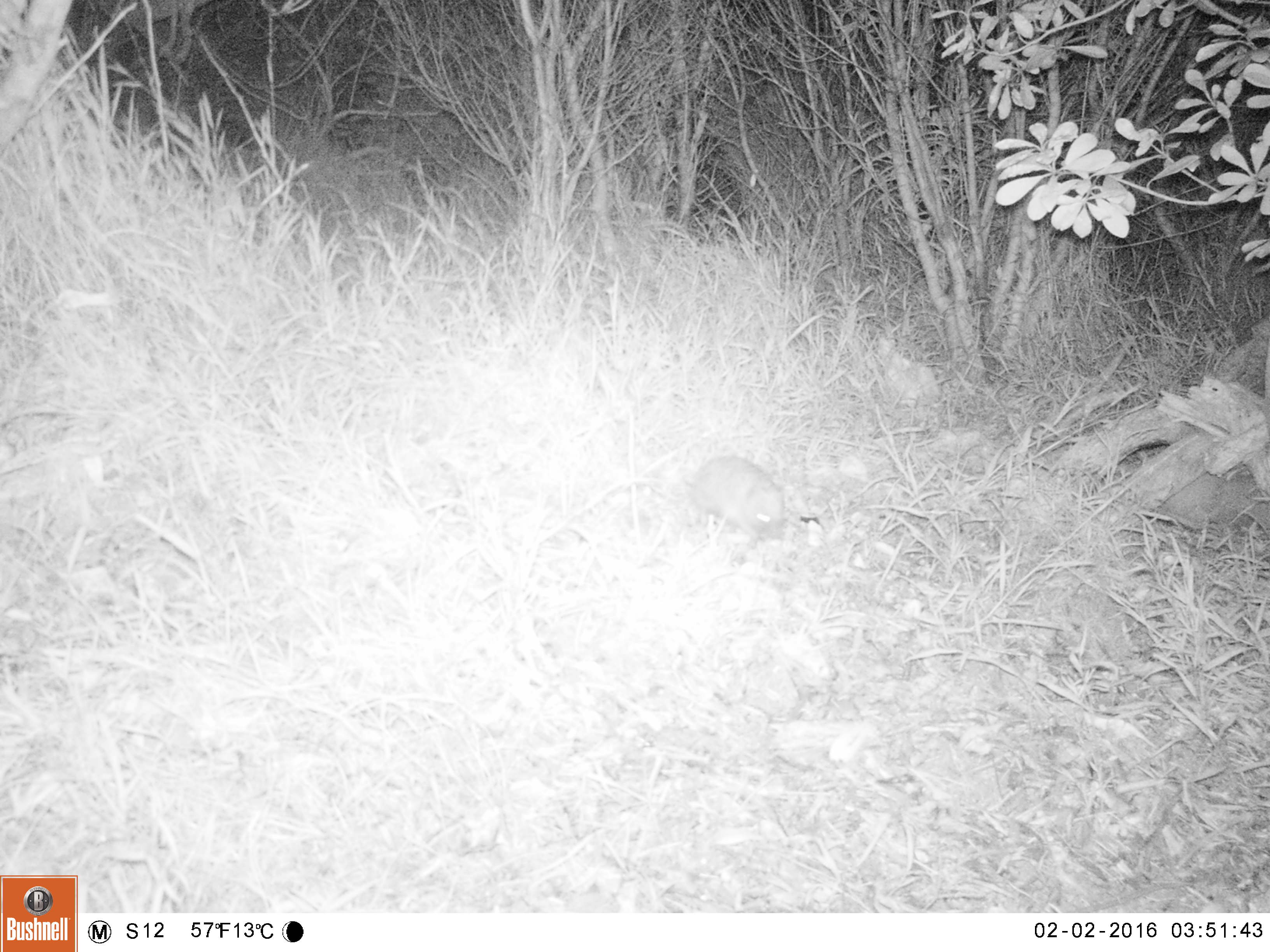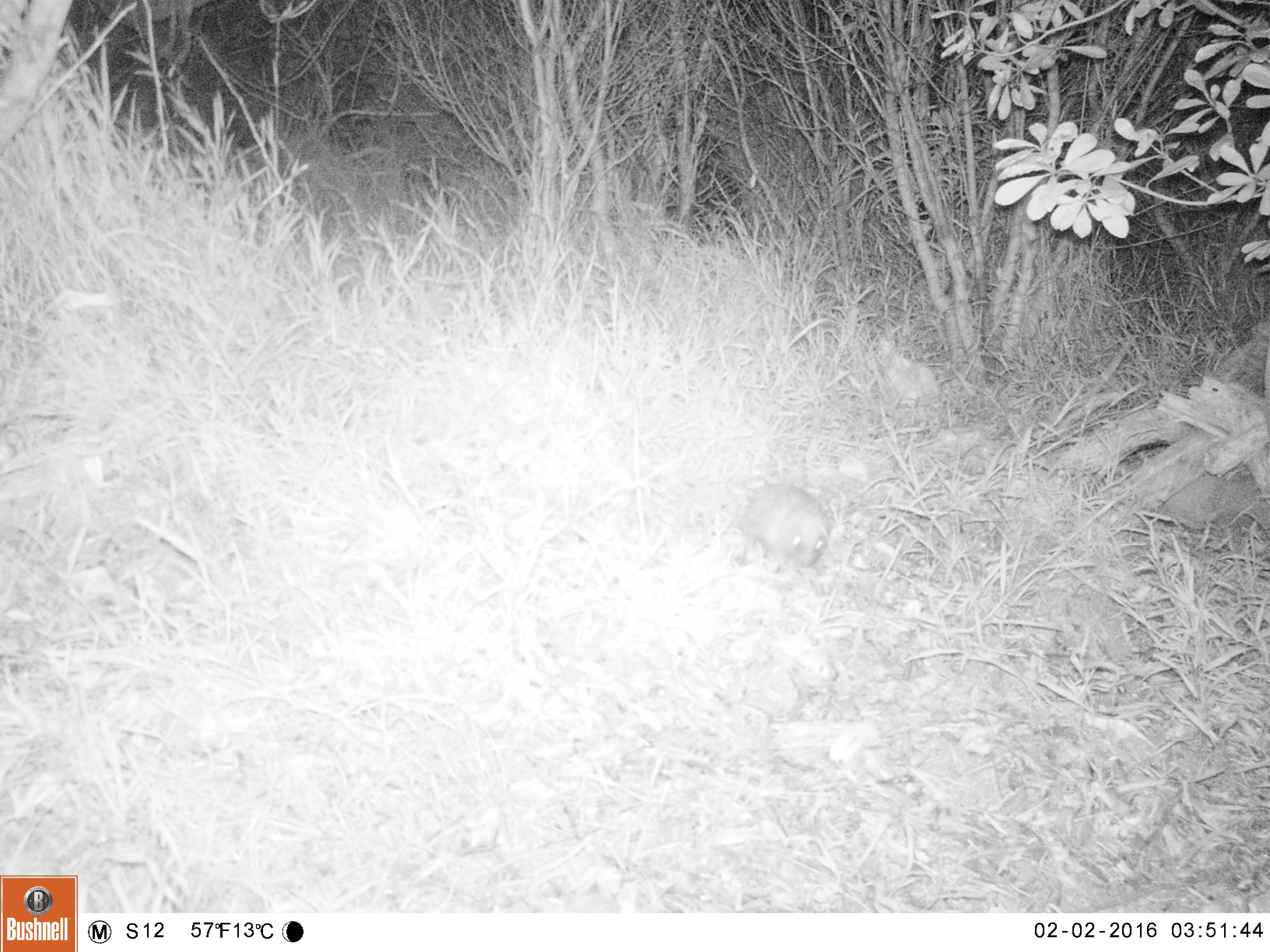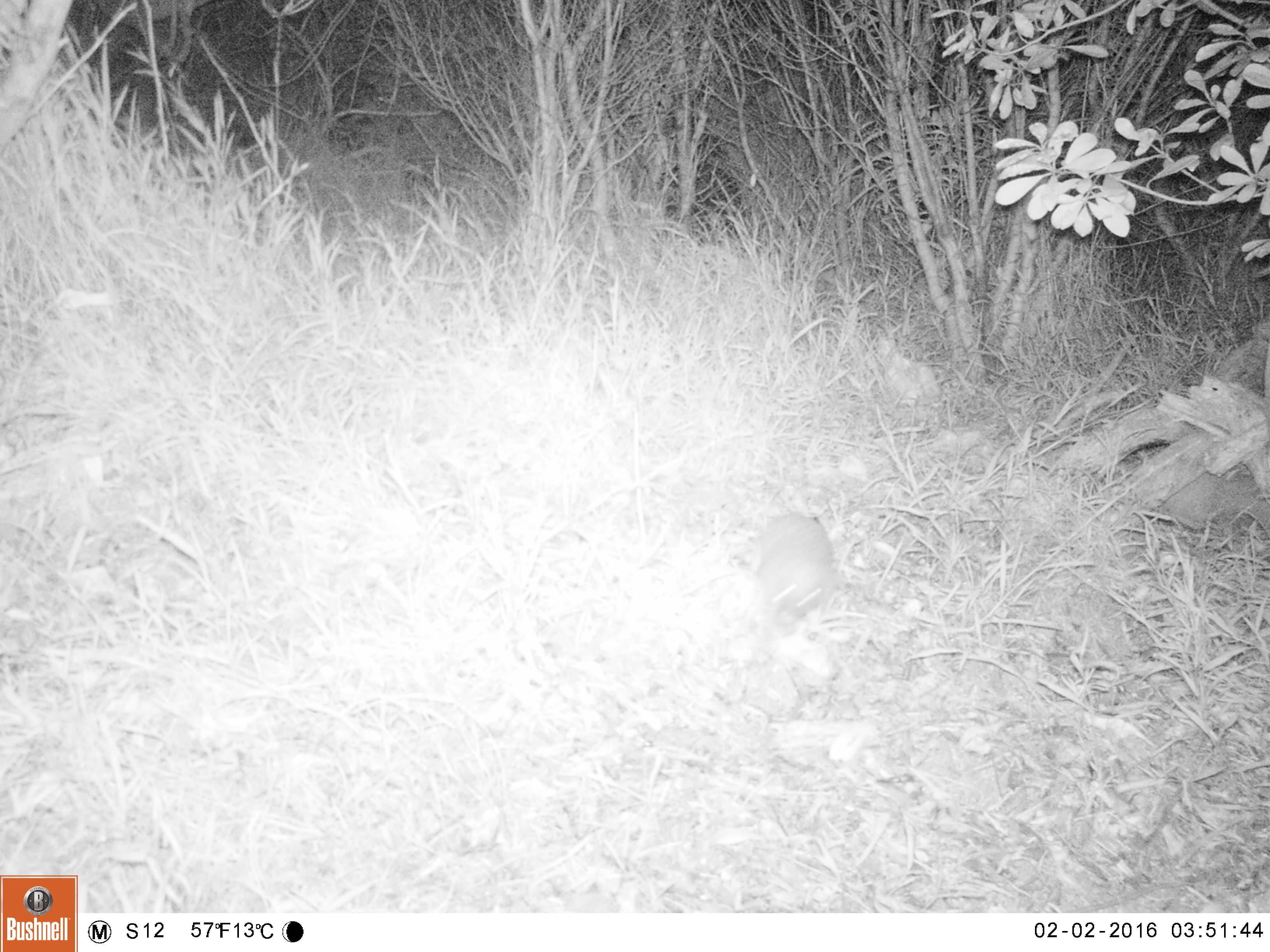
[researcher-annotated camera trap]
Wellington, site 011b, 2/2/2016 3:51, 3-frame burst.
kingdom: Animalia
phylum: Chordata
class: Mammalia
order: Eulipotyphla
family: Erinaceidae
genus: Erinaceus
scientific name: Erinaceus europaeus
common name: hedgehog